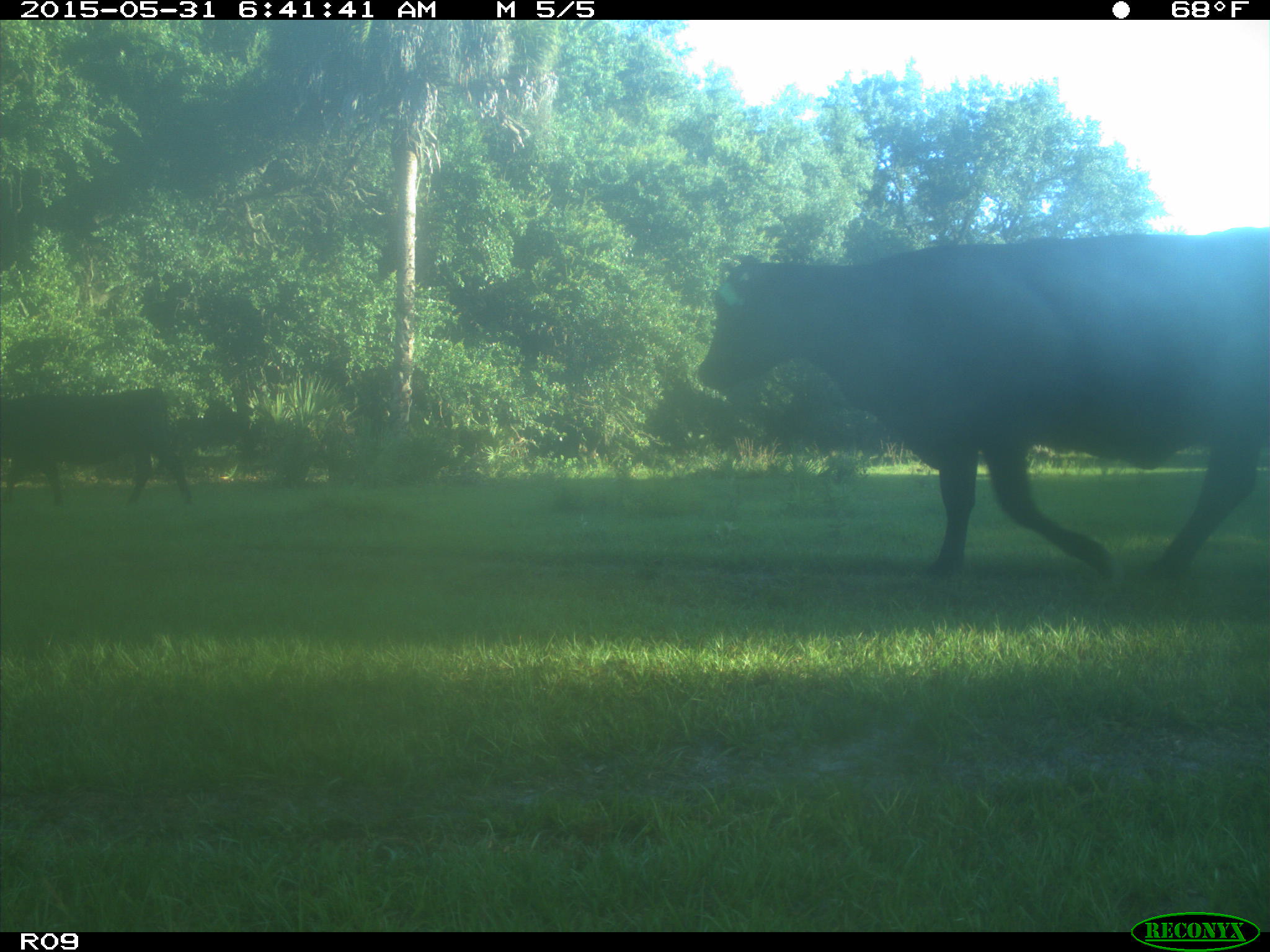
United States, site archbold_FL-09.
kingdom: Animalia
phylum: Chordata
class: Mammalia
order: Artiodactyla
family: Bovidae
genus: Bos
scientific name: Bos taurus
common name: domestic cow